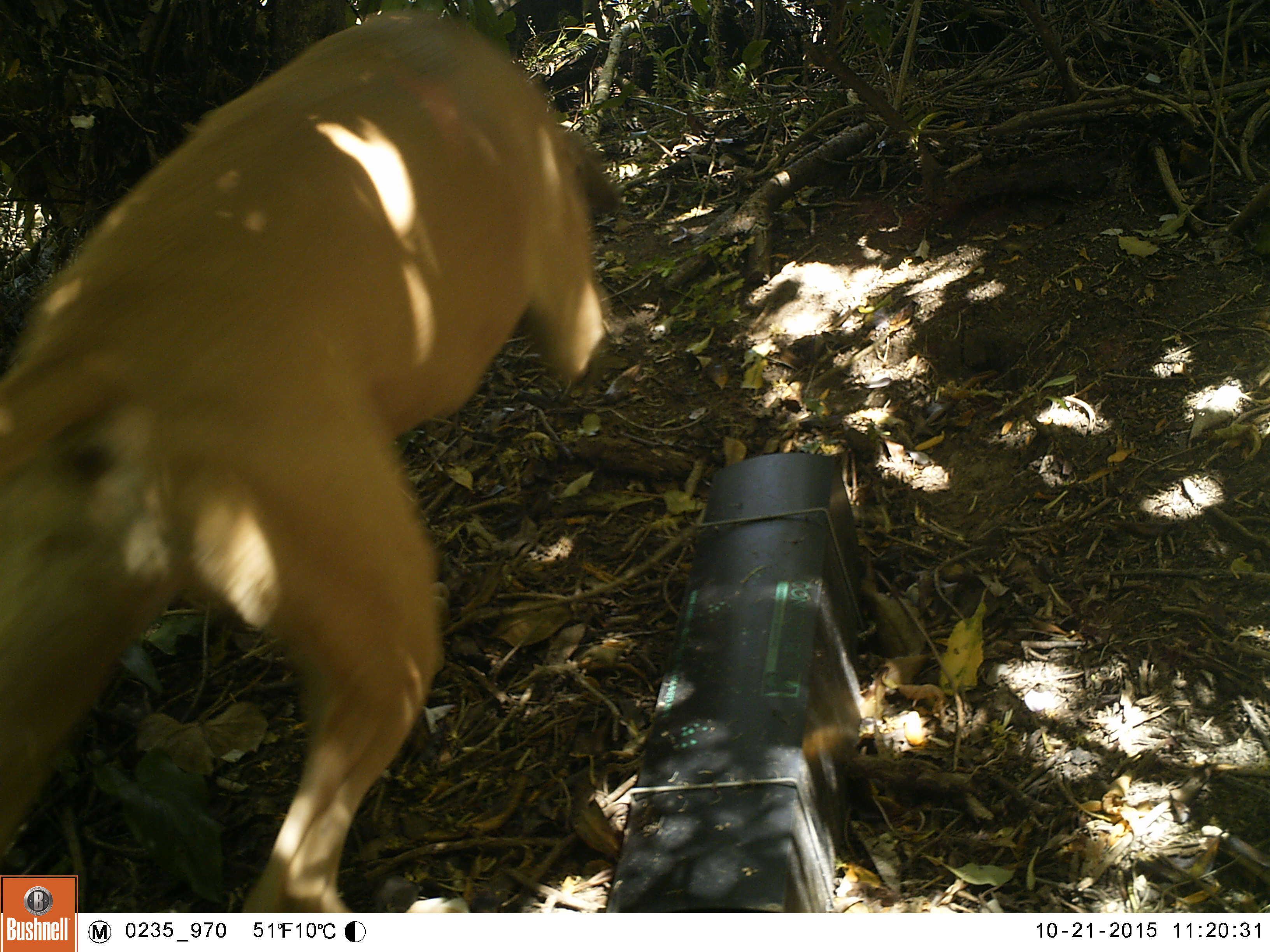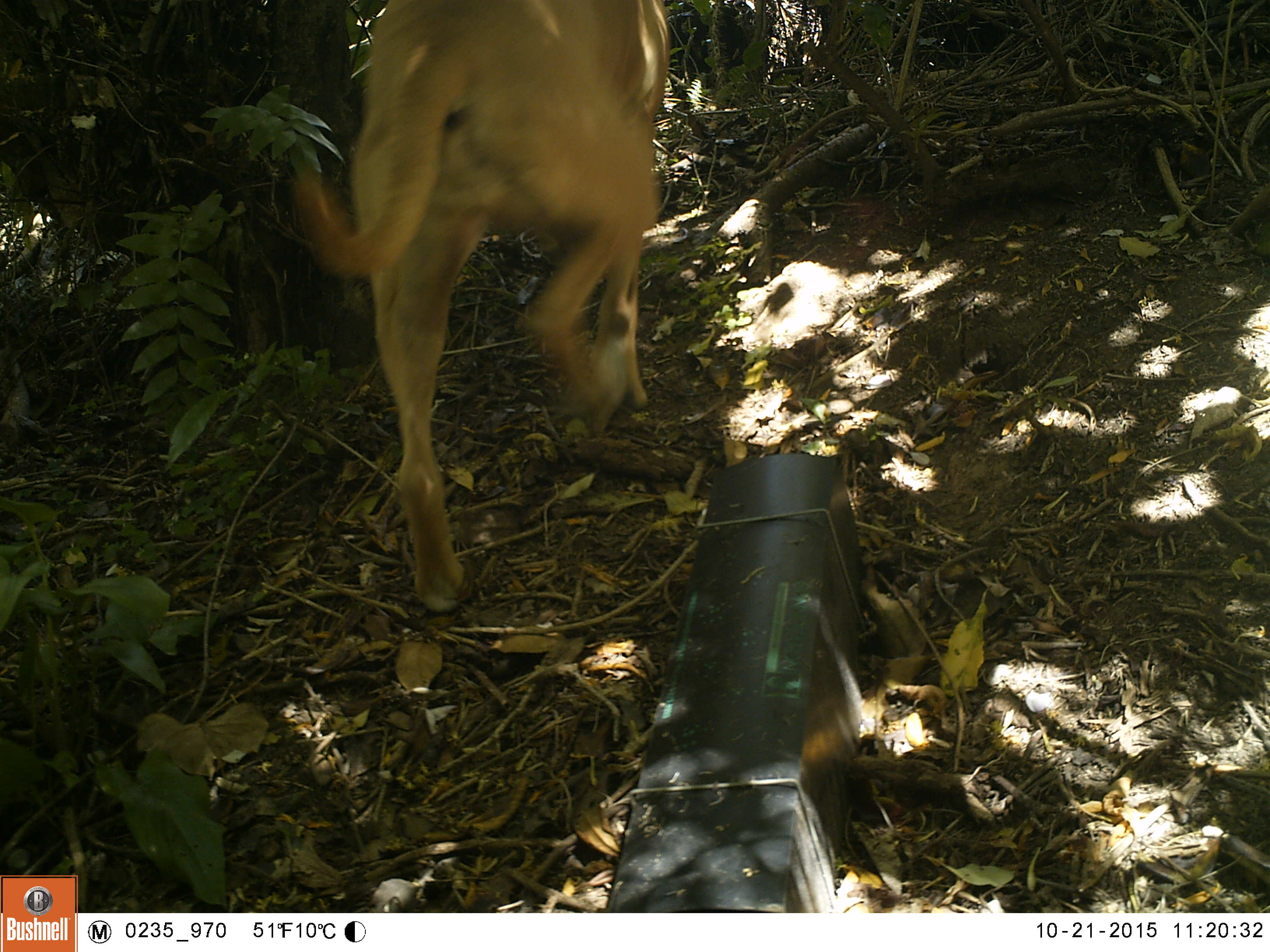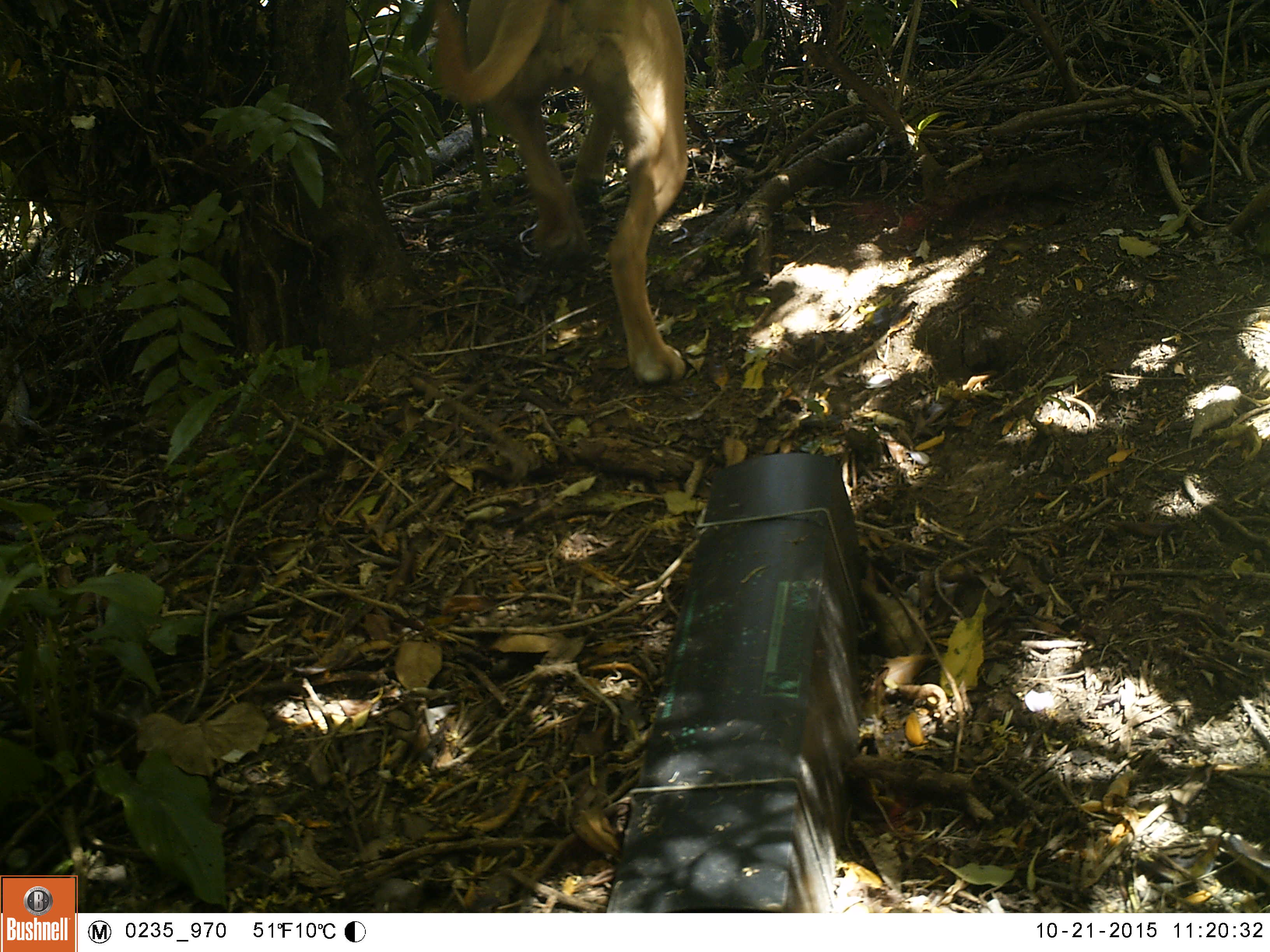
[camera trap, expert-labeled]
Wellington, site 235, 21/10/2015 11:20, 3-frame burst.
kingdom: Animalia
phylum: Chordata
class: Mammalia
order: Carnivora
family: Canidae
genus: Canis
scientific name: Canis familiaris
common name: dog